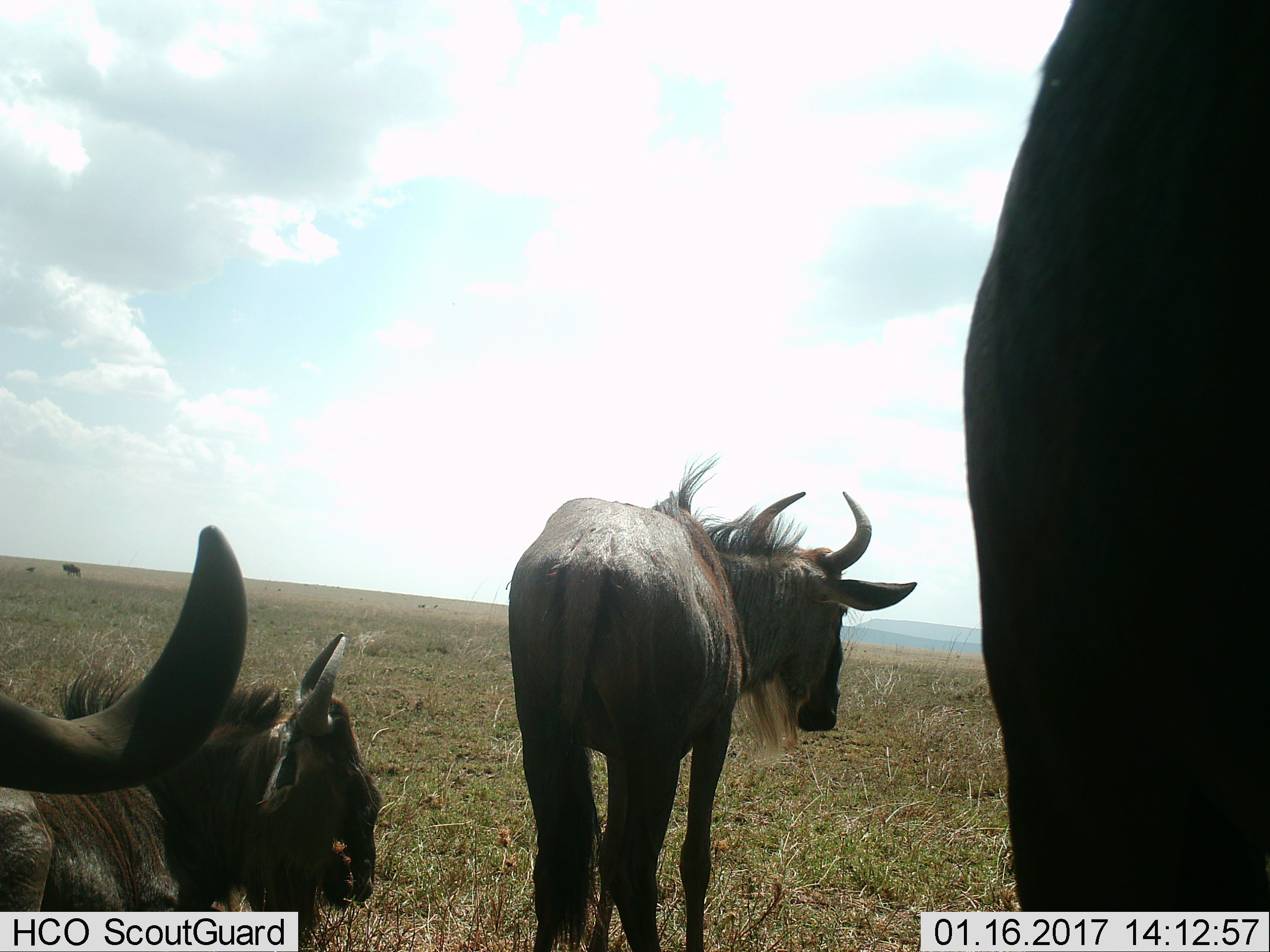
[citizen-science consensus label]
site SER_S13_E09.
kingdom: Animalia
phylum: Chordata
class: Mammalia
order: Artiodactyla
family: Bovidae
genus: Connochaetes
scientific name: Connochaetes taurinus taurinus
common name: blue wildebeest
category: wildebeestblue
Wildebeestblue (blue wildebeest) (Connochaetes taurinus taurinus), count 5. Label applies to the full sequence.